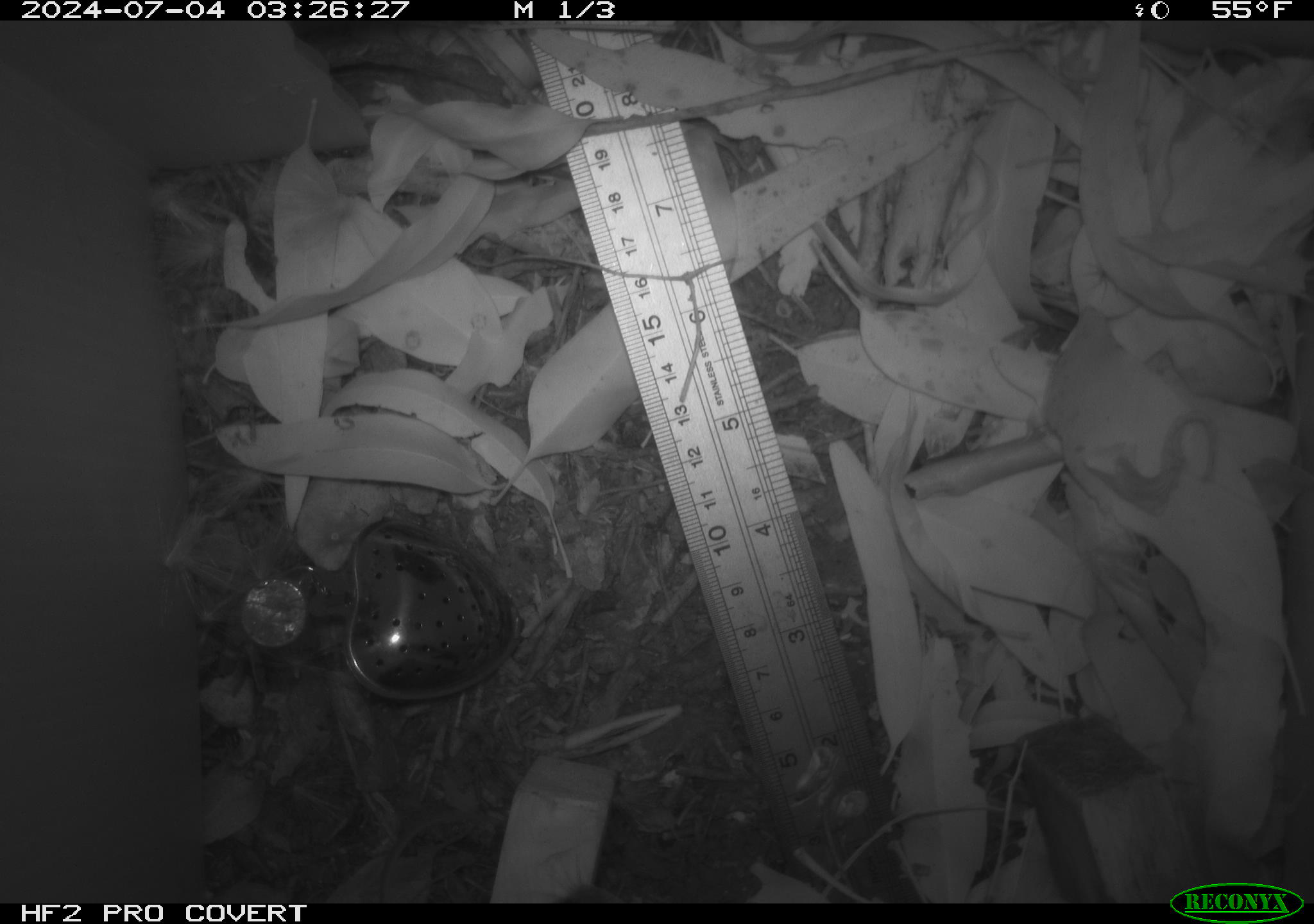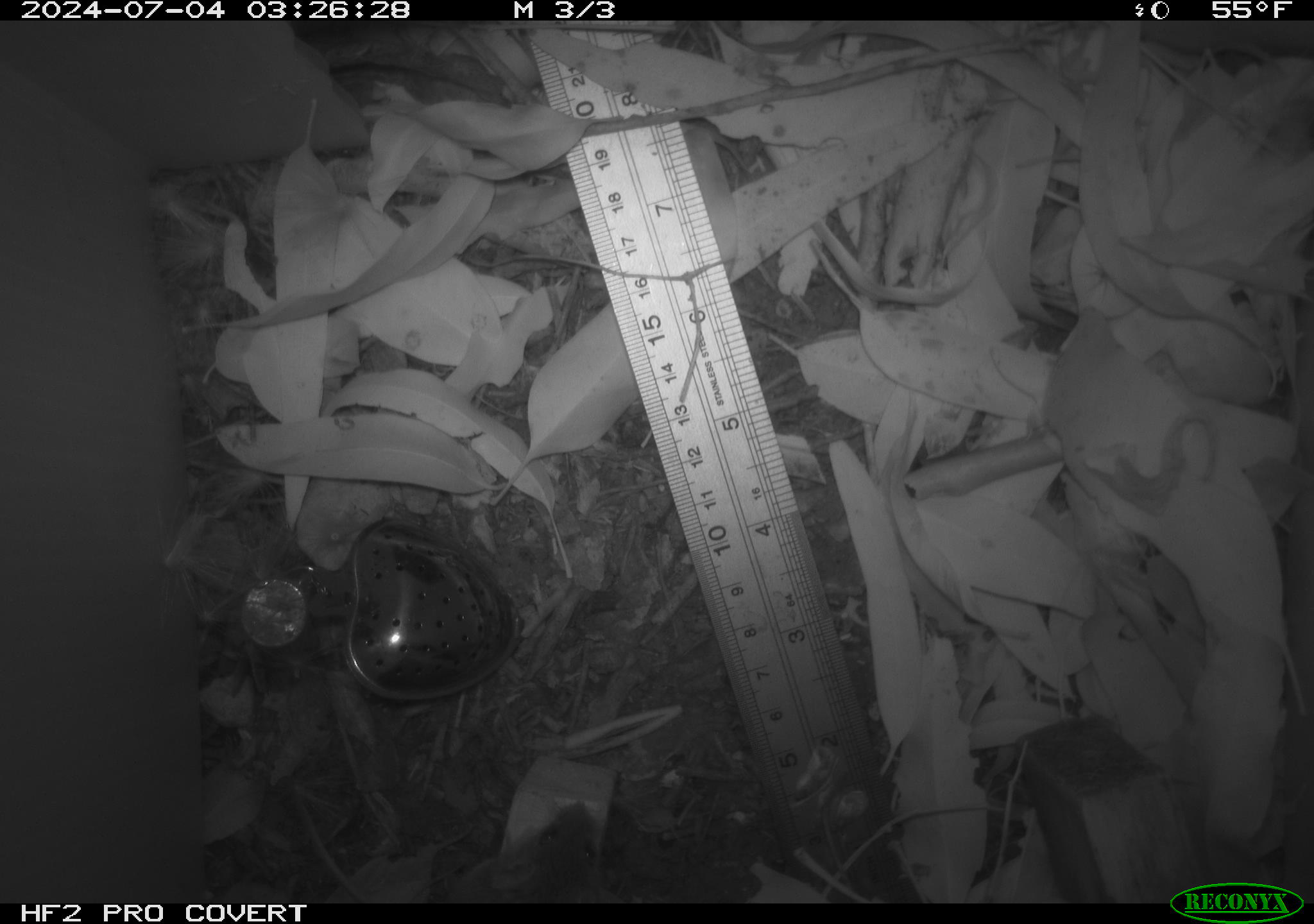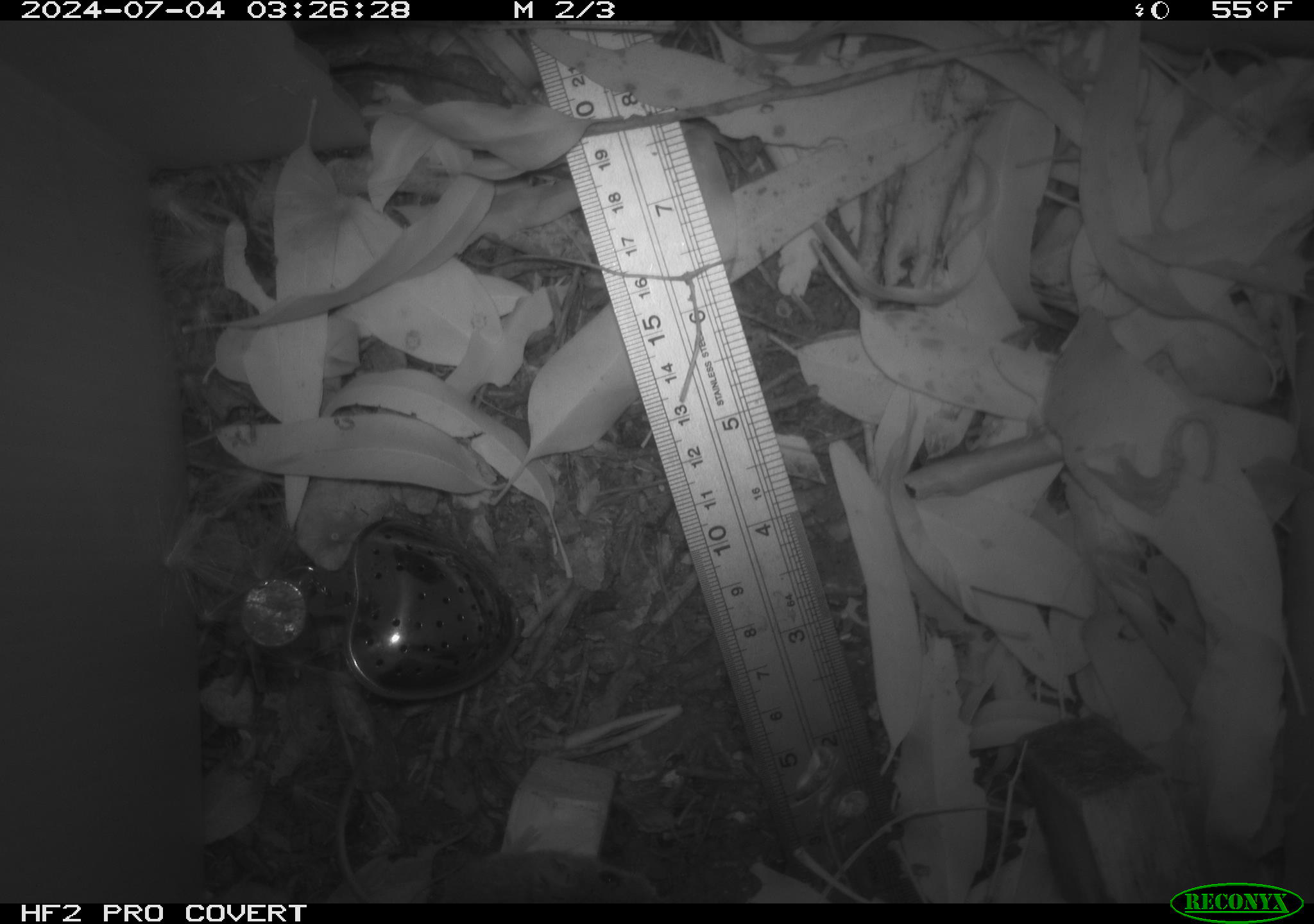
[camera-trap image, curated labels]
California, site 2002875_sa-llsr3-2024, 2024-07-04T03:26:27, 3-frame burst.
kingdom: Animalia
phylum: Chordata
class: Mammalia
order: Rodentia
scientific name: Rodentia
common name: mouse species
Mouse species (Rodentia).